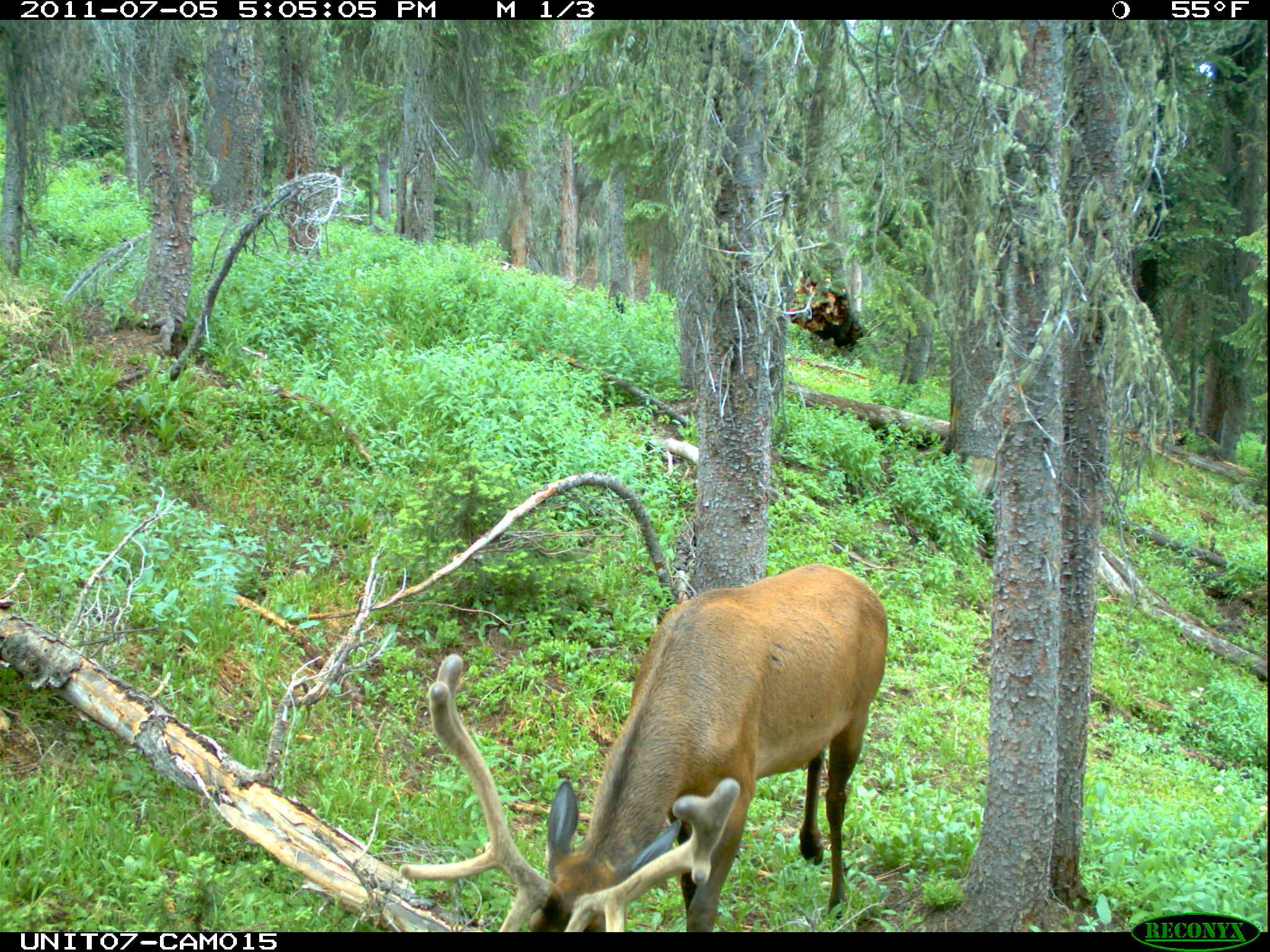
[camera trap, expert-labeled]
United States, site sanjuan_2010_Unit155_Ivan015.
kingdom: Animalia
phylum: Chordata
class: Mammalia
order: Artiodactyla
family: Cervidae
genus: Cervus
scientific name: Cervus elaphus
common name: red deer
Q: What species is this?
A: Cervus elaphus (red deer).